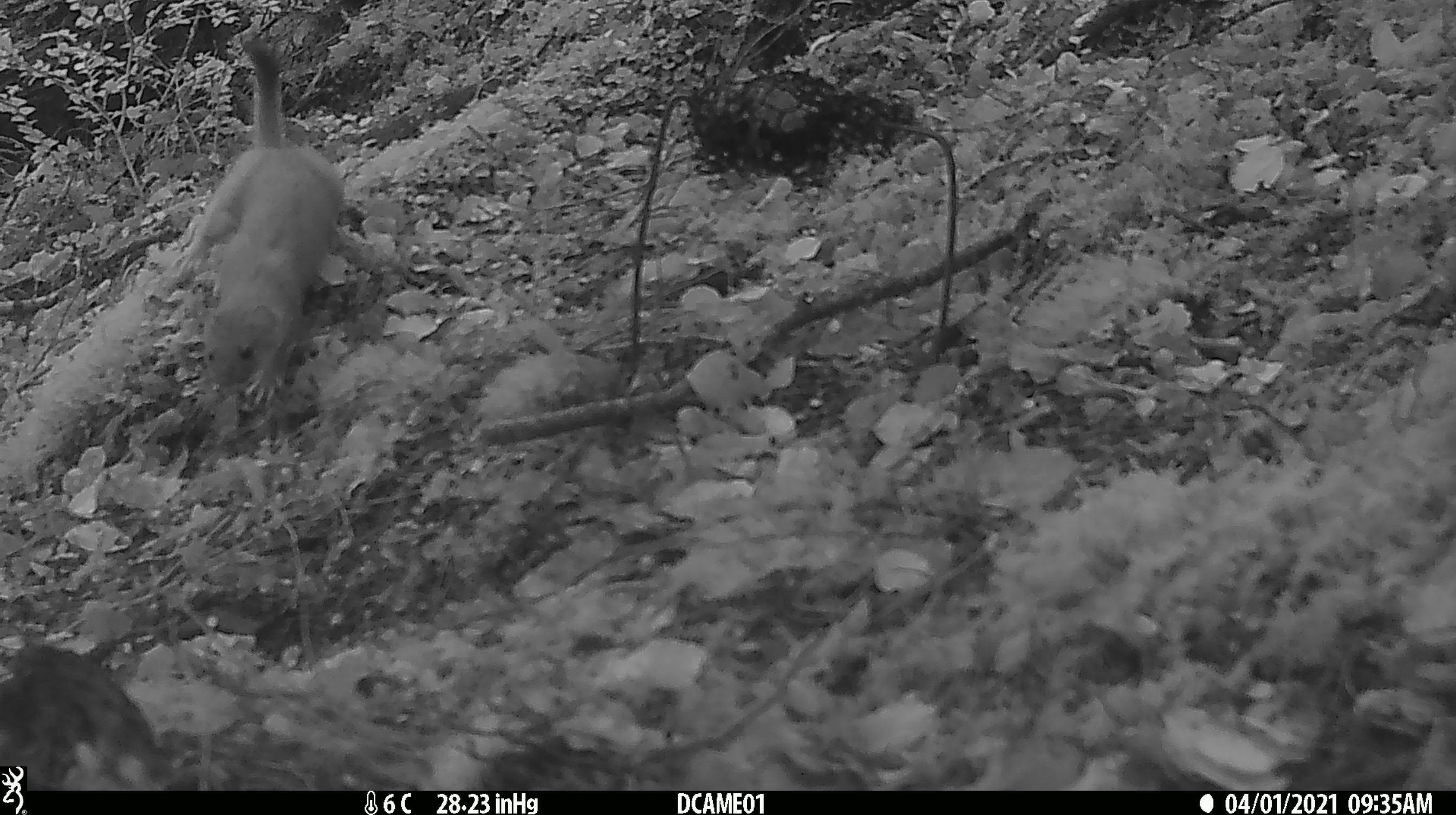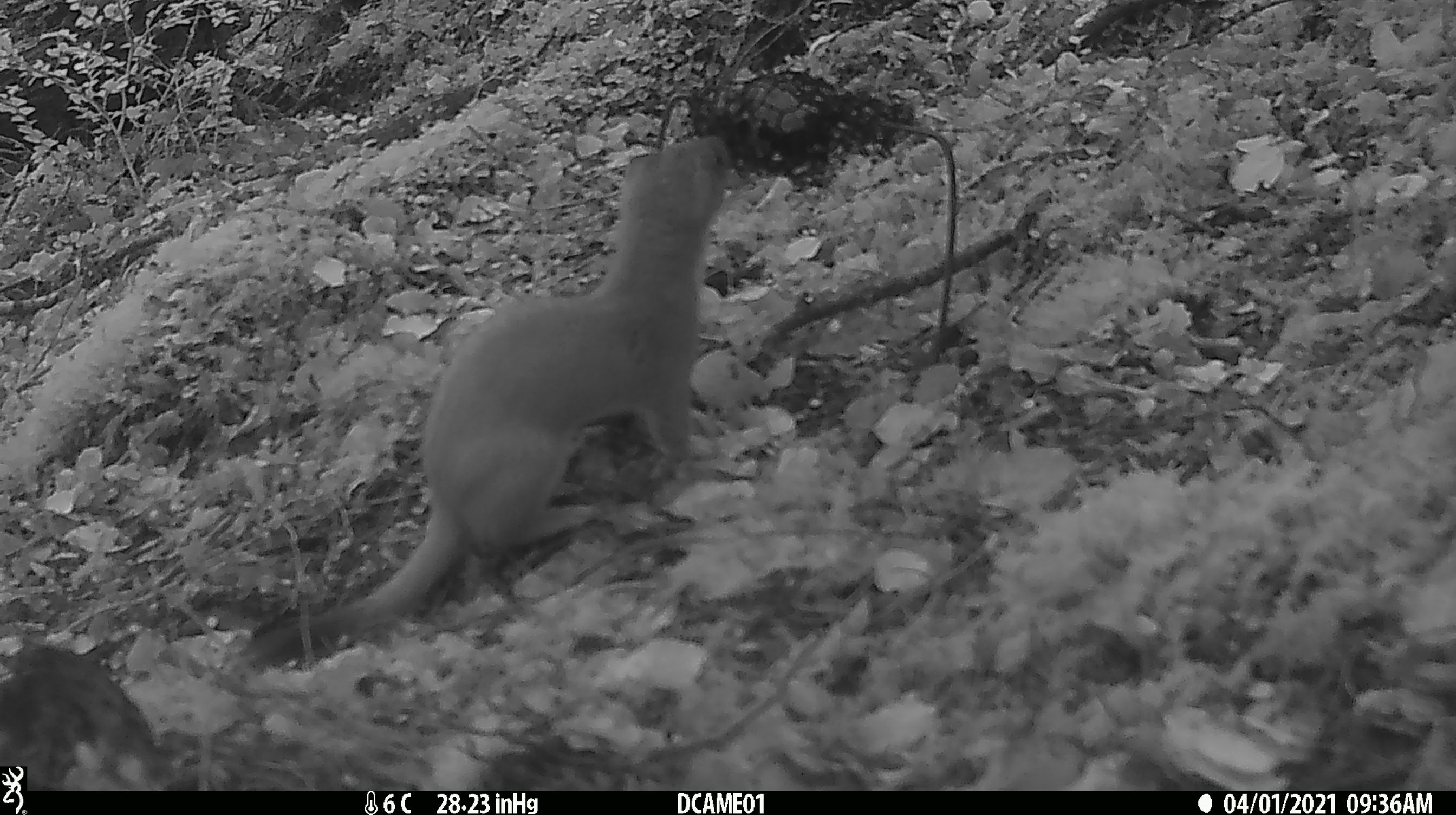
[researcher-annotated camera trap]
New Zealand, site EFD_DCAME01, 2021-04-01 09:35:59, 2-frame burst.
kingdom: Animalia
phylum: Chordata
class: Mammalia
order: Carnivora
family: Mustelidae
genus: Mustela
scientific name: Mustela erminea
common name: stoat